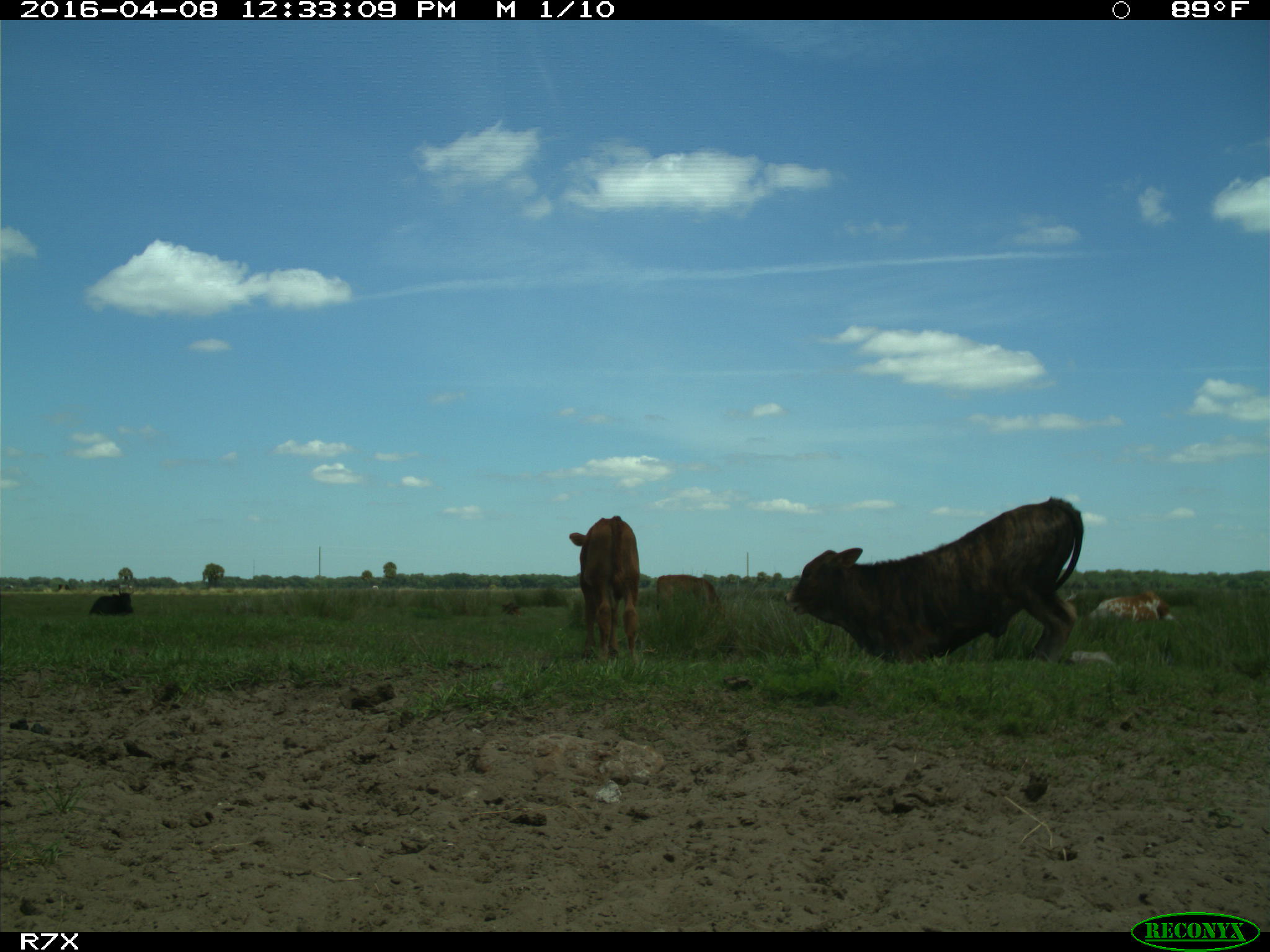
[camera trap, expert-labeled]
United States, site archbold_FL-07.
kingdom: Animalia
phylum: Chordata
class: Mammalia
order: Artiodactyla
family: Bovidae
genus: Bos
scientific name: Bos taurus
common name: domestic cow